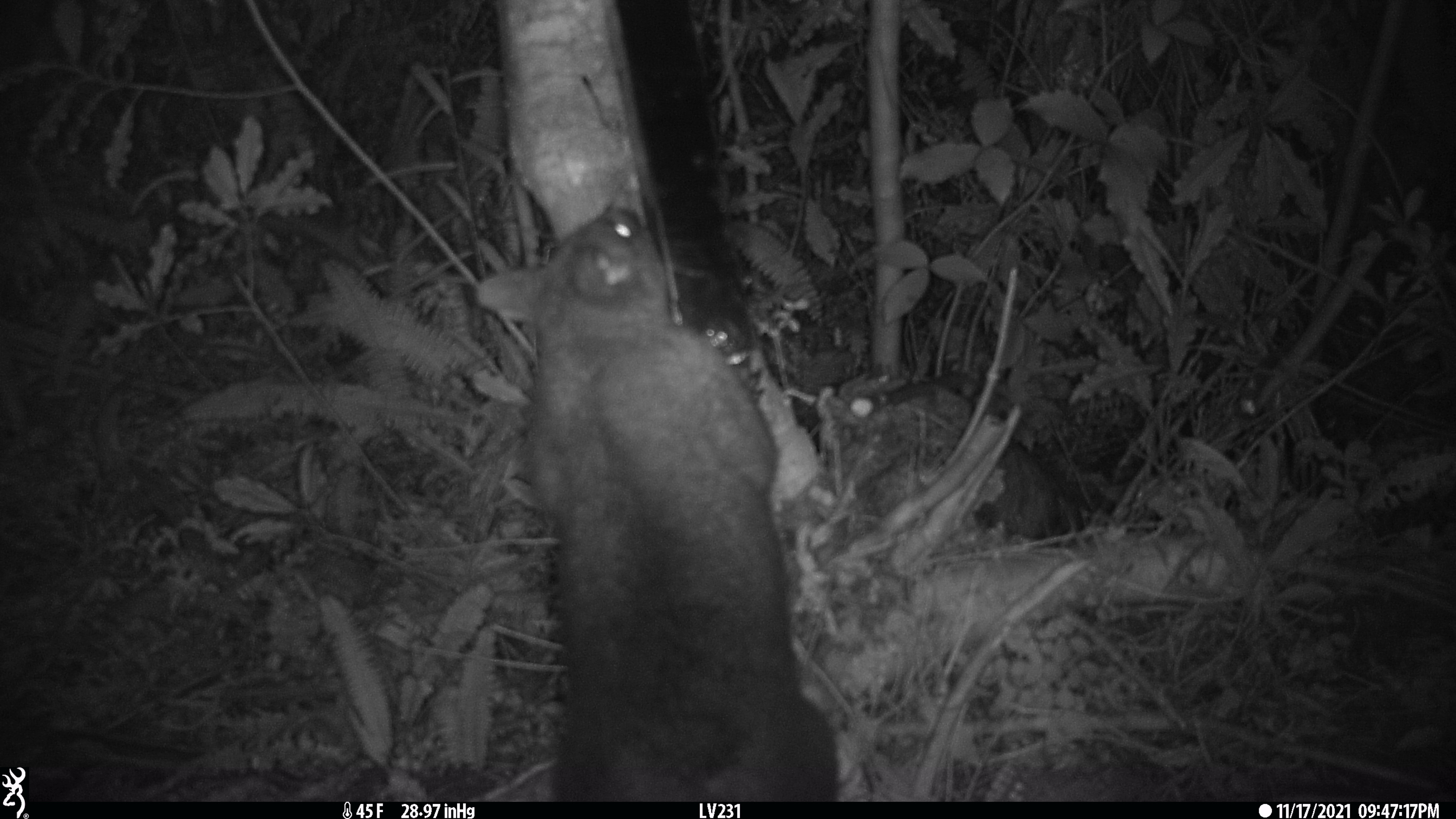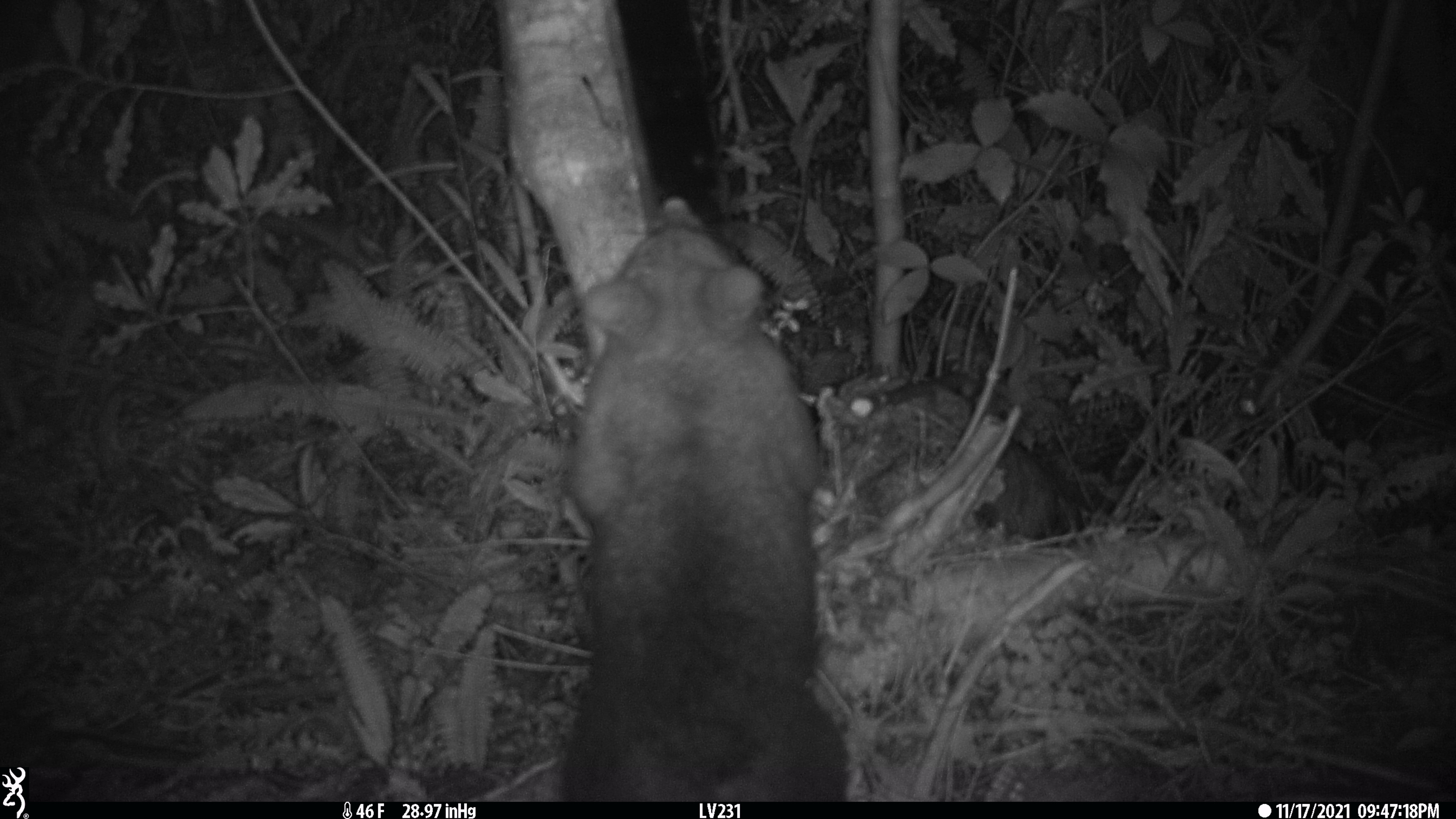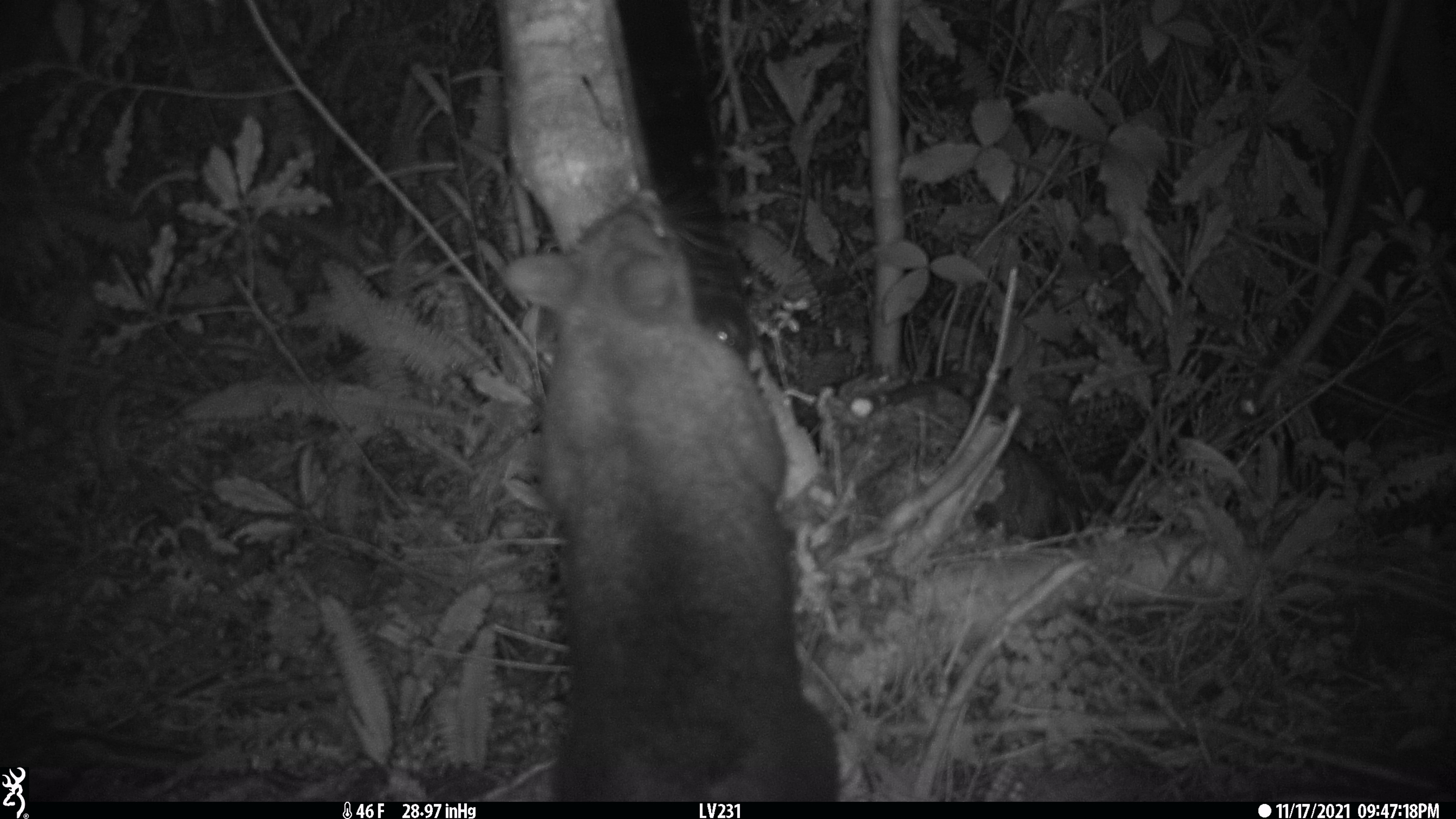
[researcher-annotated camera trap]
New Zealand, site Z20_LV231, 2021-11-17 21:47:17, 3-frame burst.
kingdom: Animalia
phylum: Chordata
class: Mammalia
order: Diprotodontia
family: Phalangeridae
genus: Trichosurus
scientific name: Trichosurus vulpecula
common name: common brushtail possum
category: possum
Possum (common brushtail possum) (Trichosurus vulpecula).